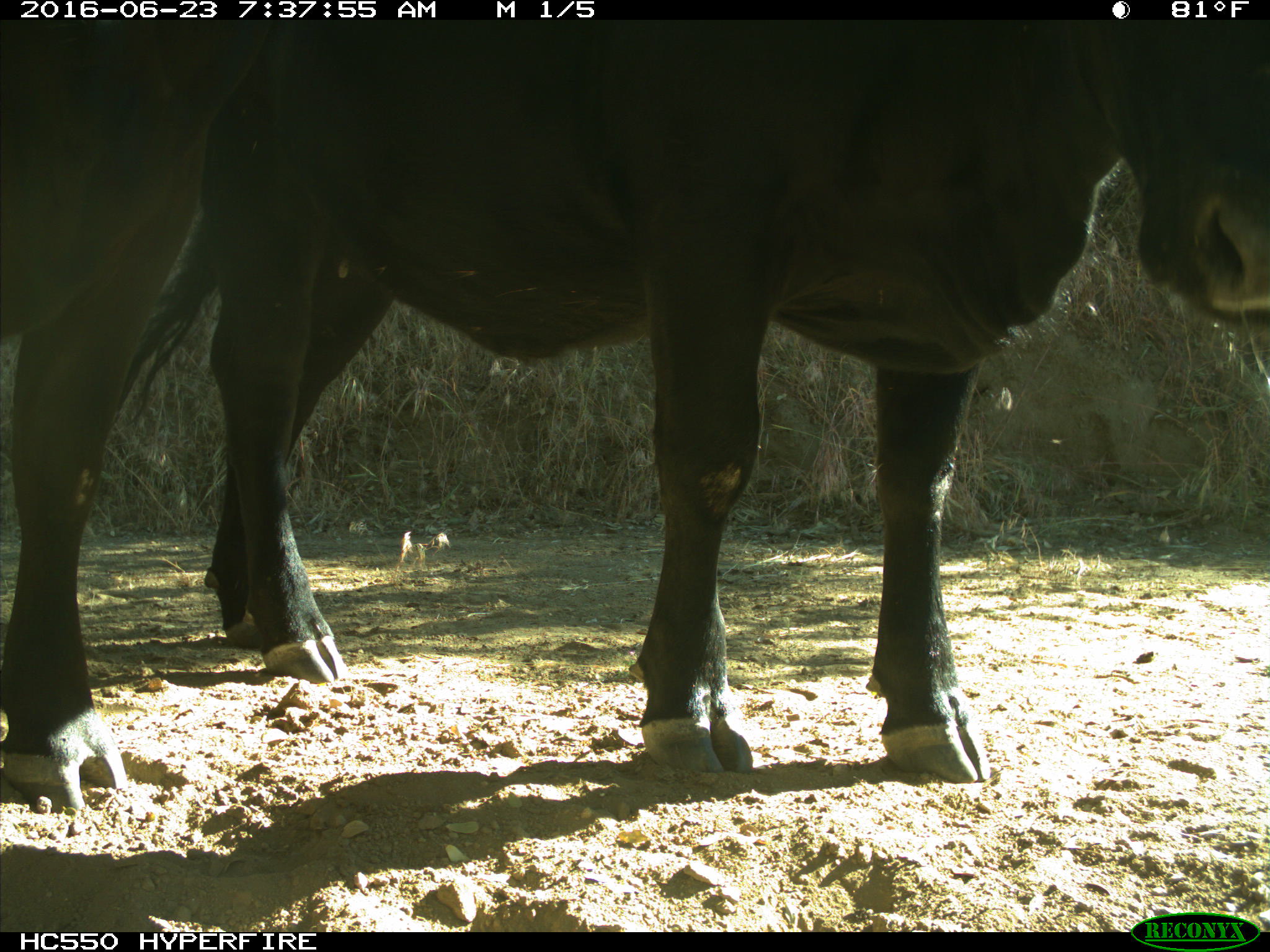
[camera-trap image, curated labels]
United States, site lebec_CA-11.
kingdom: Animalia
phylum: Chordata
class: Mammalia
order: Artiodactyla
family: Bovidae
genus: Bos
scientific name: Bos taurus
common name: domestic cow